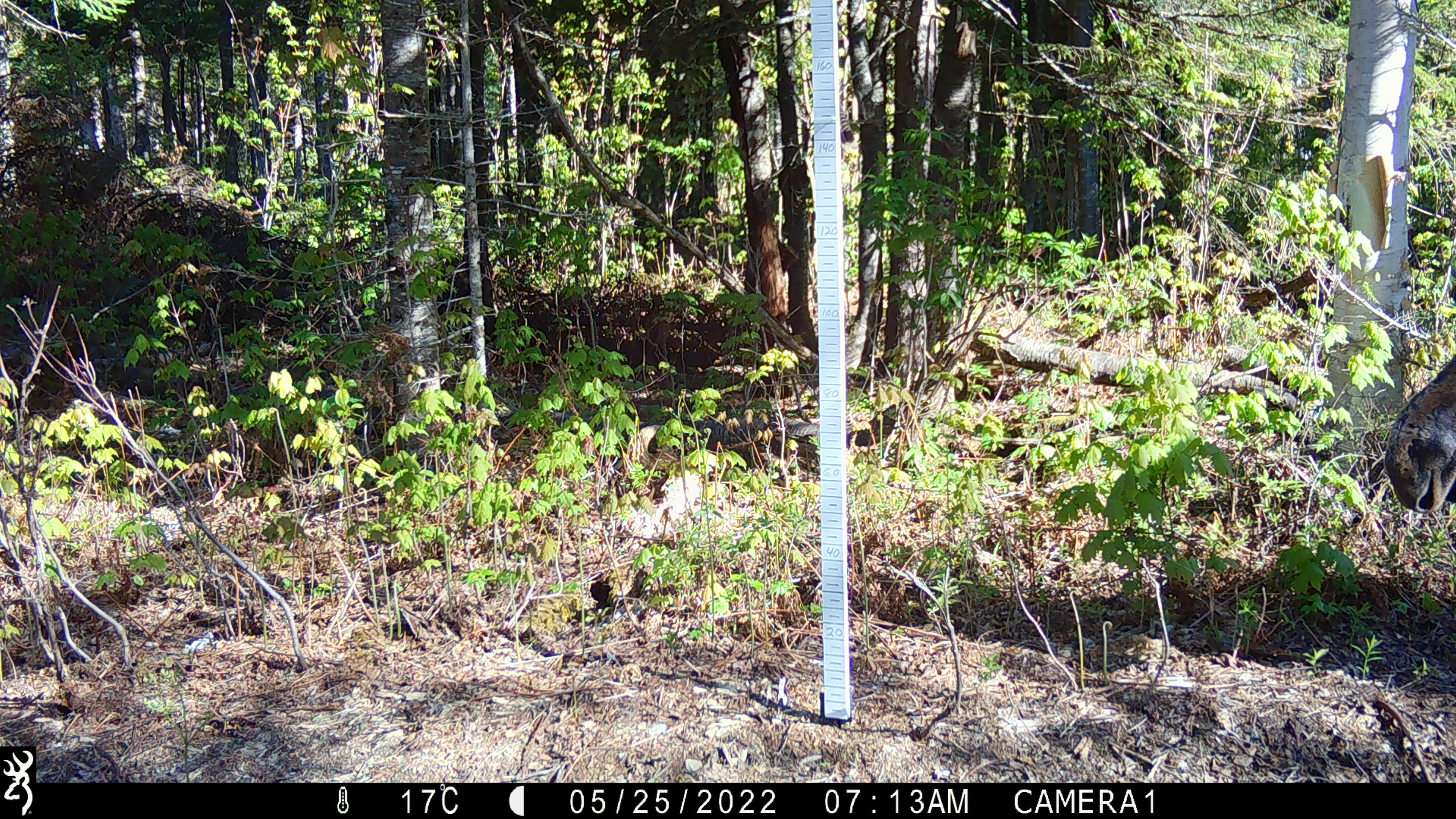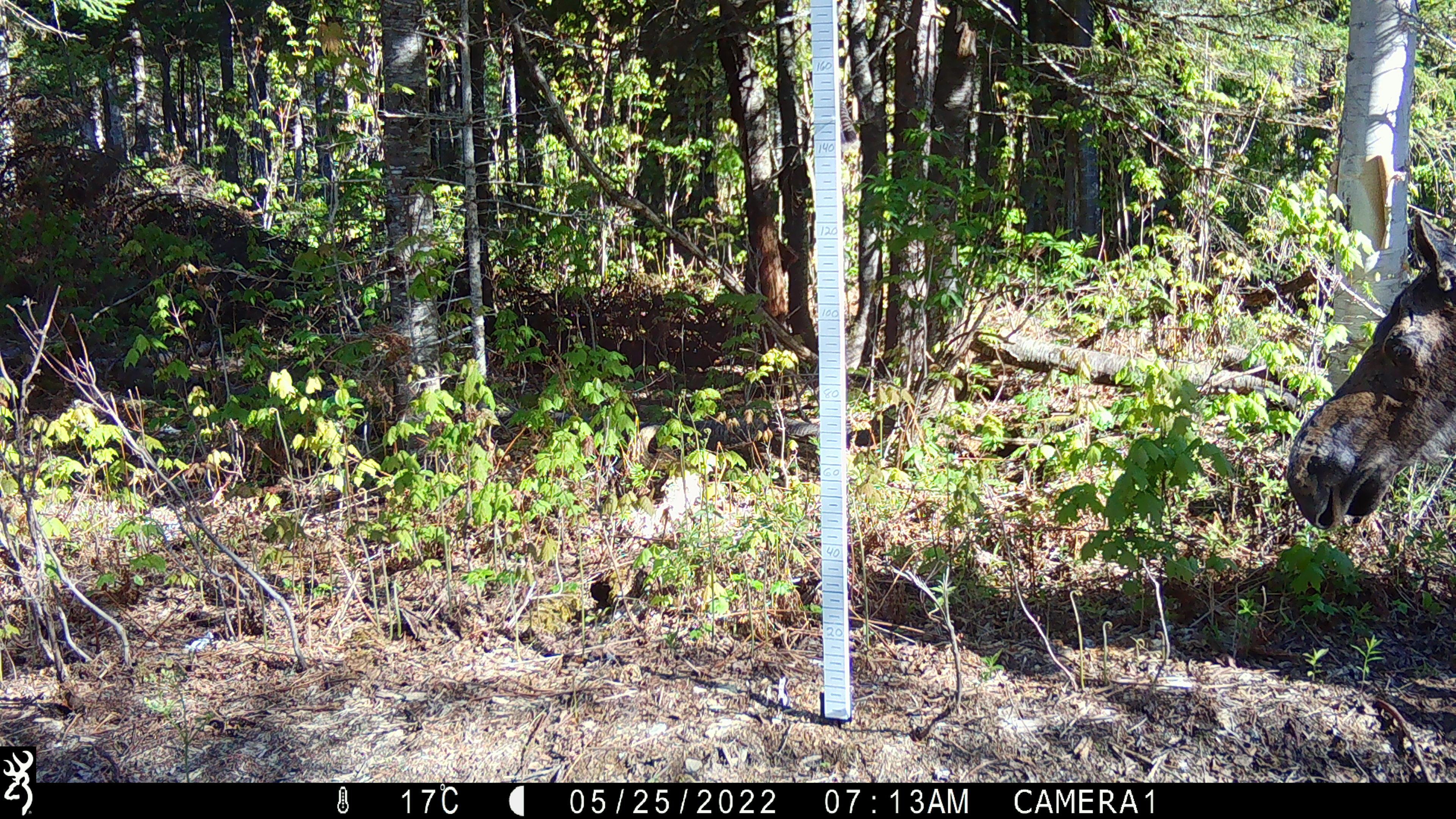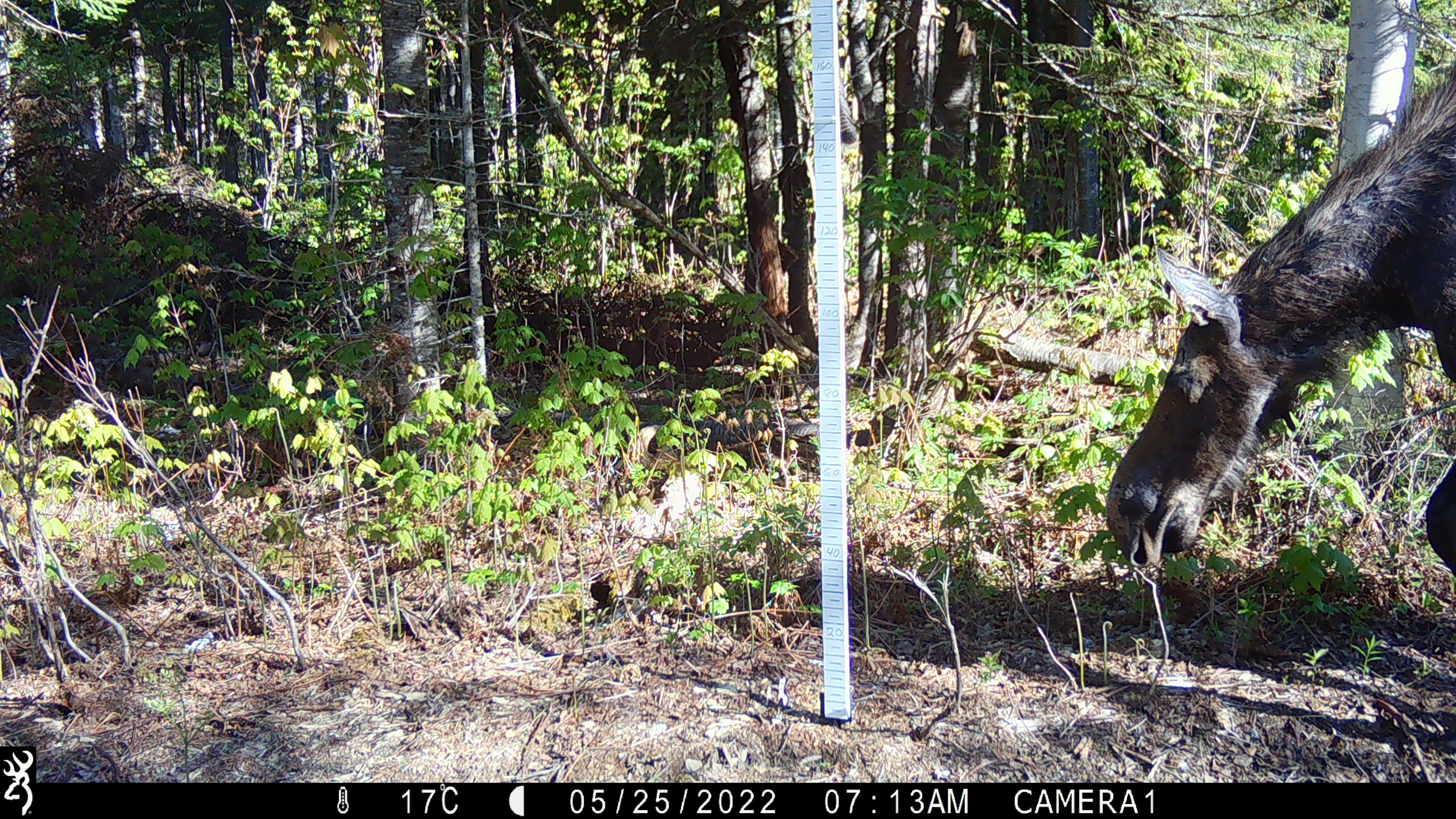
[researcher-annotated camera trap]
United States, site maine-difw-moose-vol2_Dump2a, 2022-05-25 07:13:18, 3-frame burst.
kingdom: Animalia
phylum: Chordata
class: Mammalia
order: Artiodactyla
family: Cervidae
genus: Alces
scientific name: Alces alces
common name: moose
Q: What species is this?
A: Moose (Alces alces).